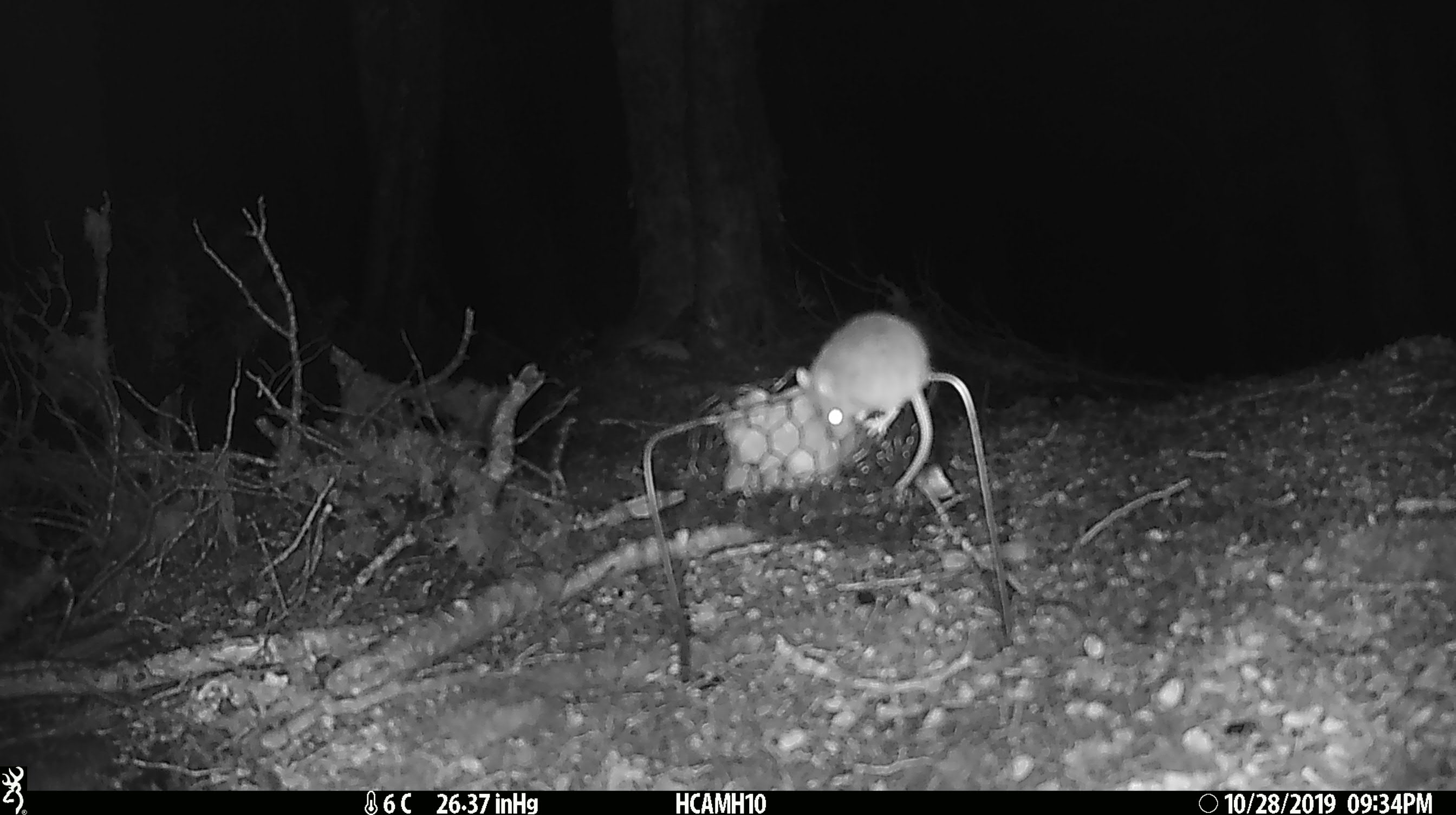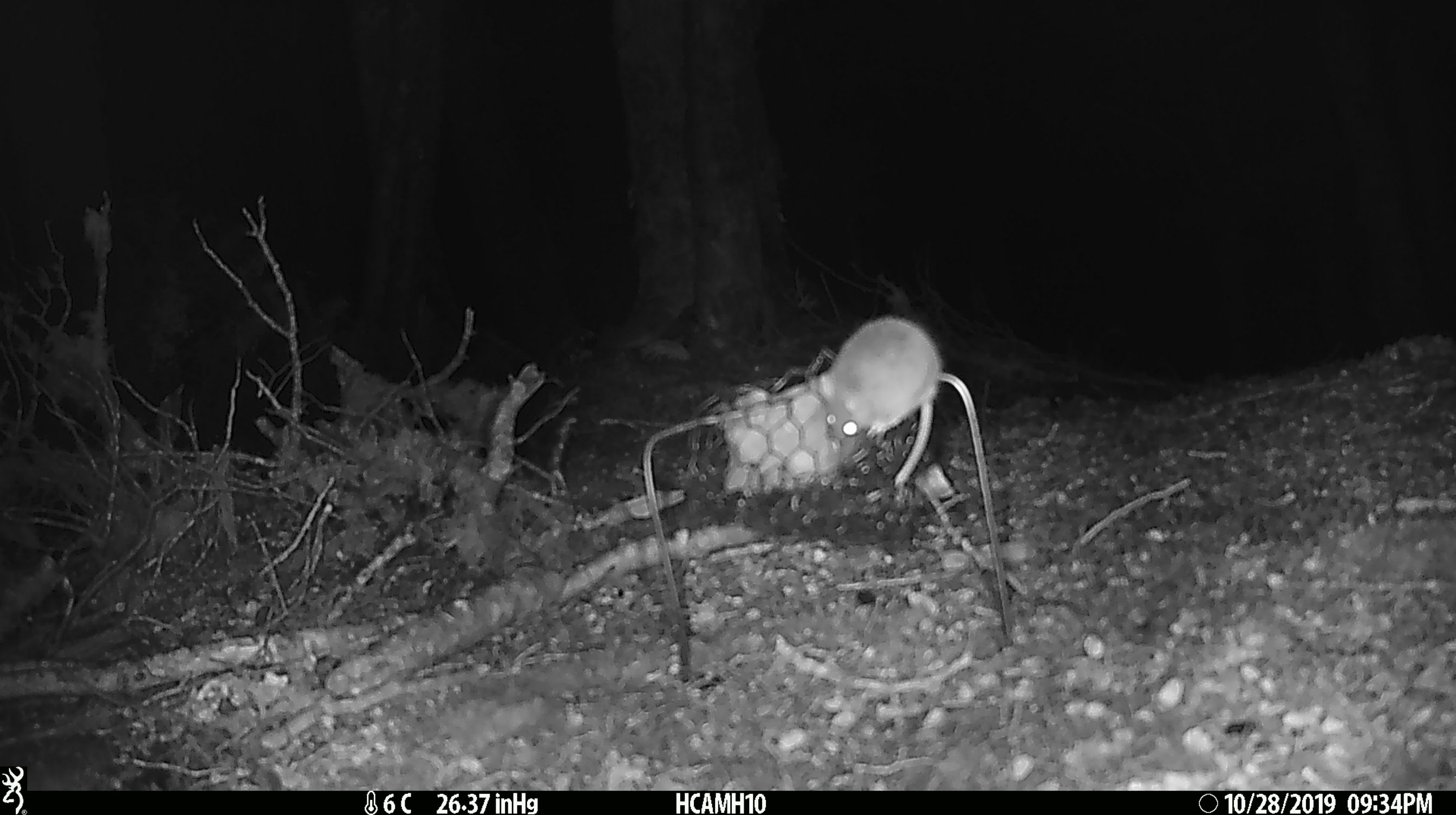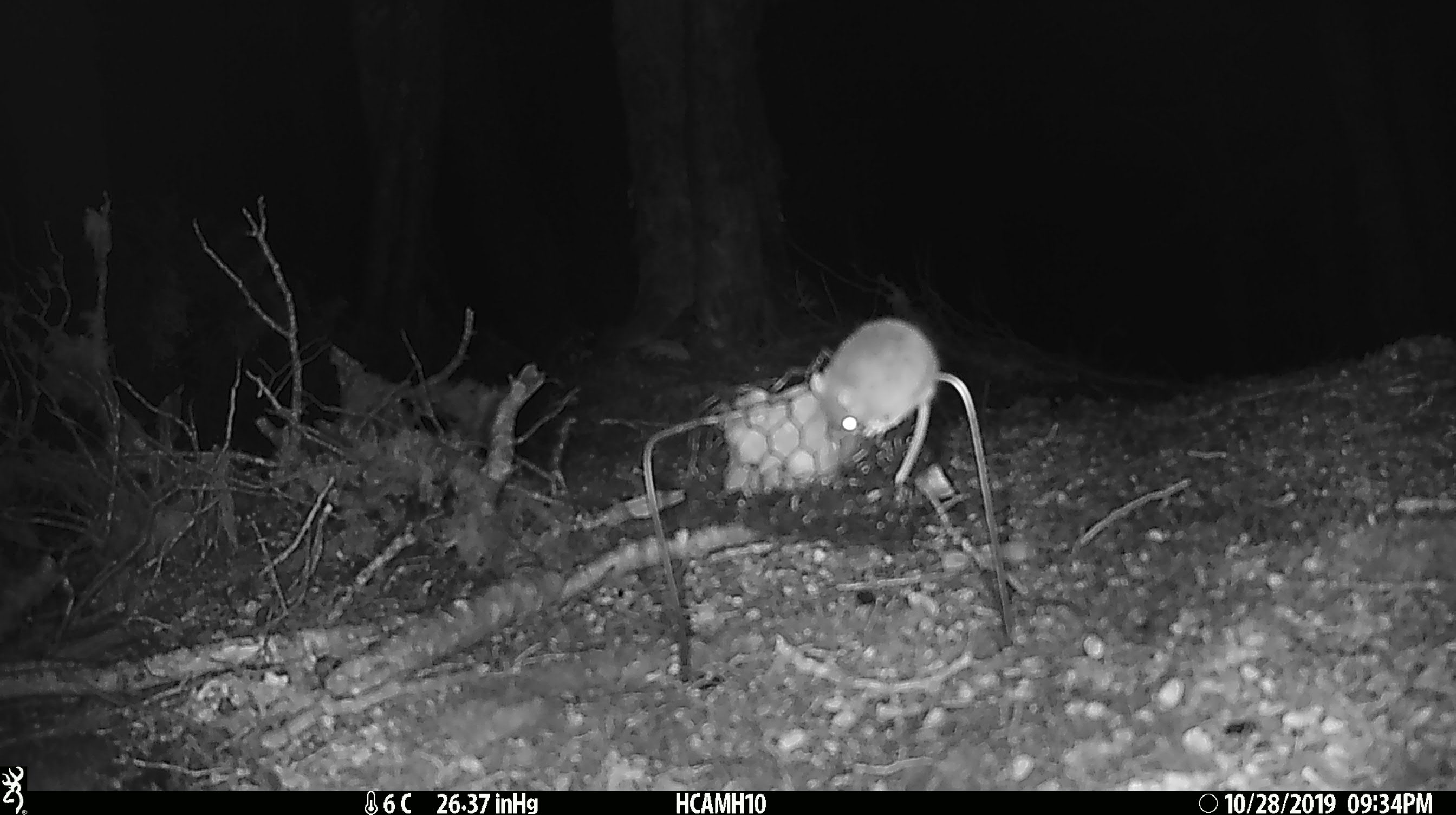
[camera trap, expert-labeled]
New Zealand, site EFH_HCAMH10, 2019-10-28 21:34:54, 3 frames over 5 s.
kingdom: Animalia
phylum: Chordata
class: Mammalia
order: Rodentia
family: Muridae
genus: Mus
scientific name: Mus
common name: mouse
Mouse (Mus).